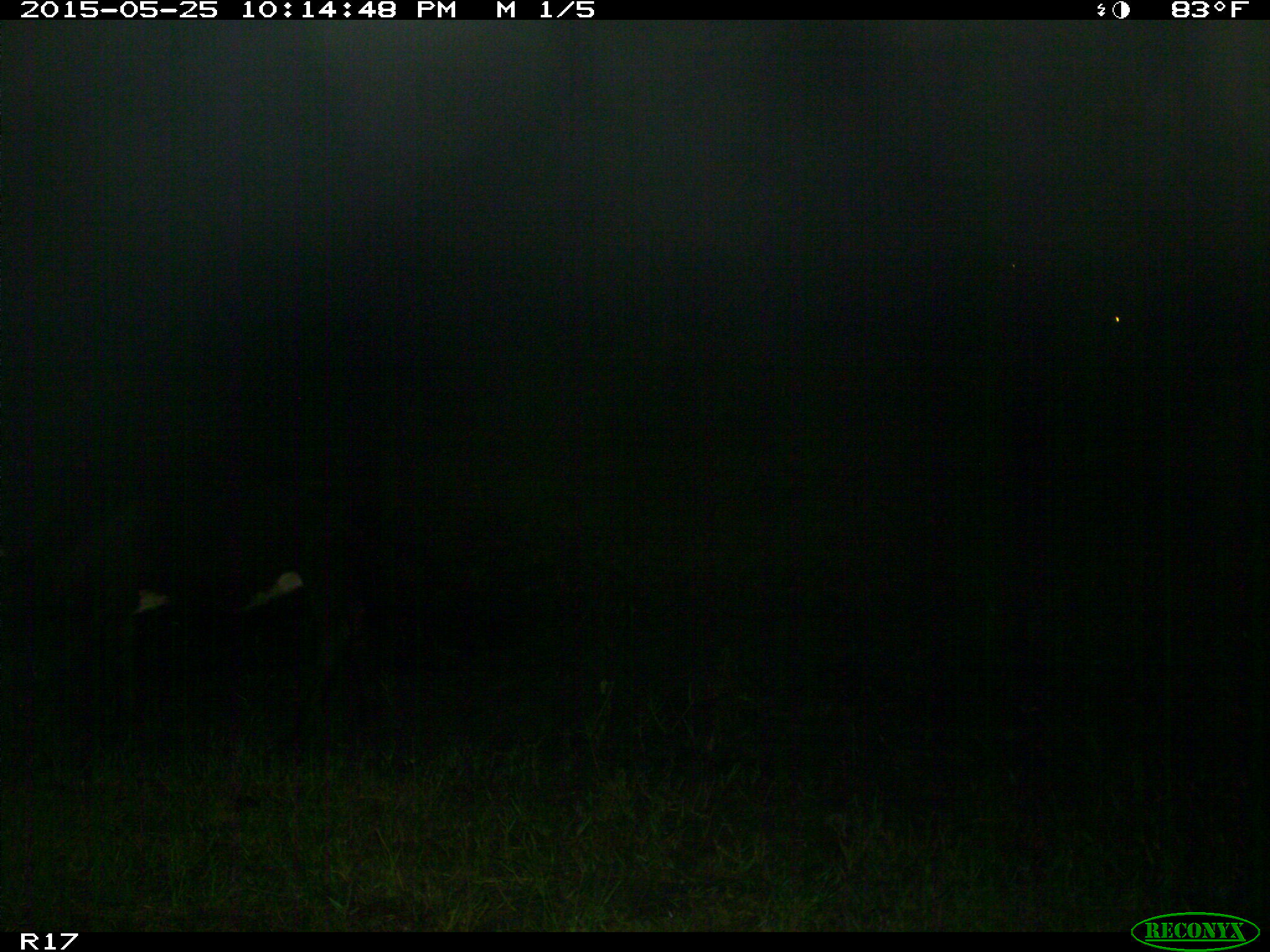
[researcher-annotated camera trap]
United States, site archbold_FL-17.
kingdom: Animalia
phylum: Chordata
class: Mammalia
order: Artiodactyla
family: Bovidae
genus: Bos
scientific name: Bos taurus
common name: domestic cow